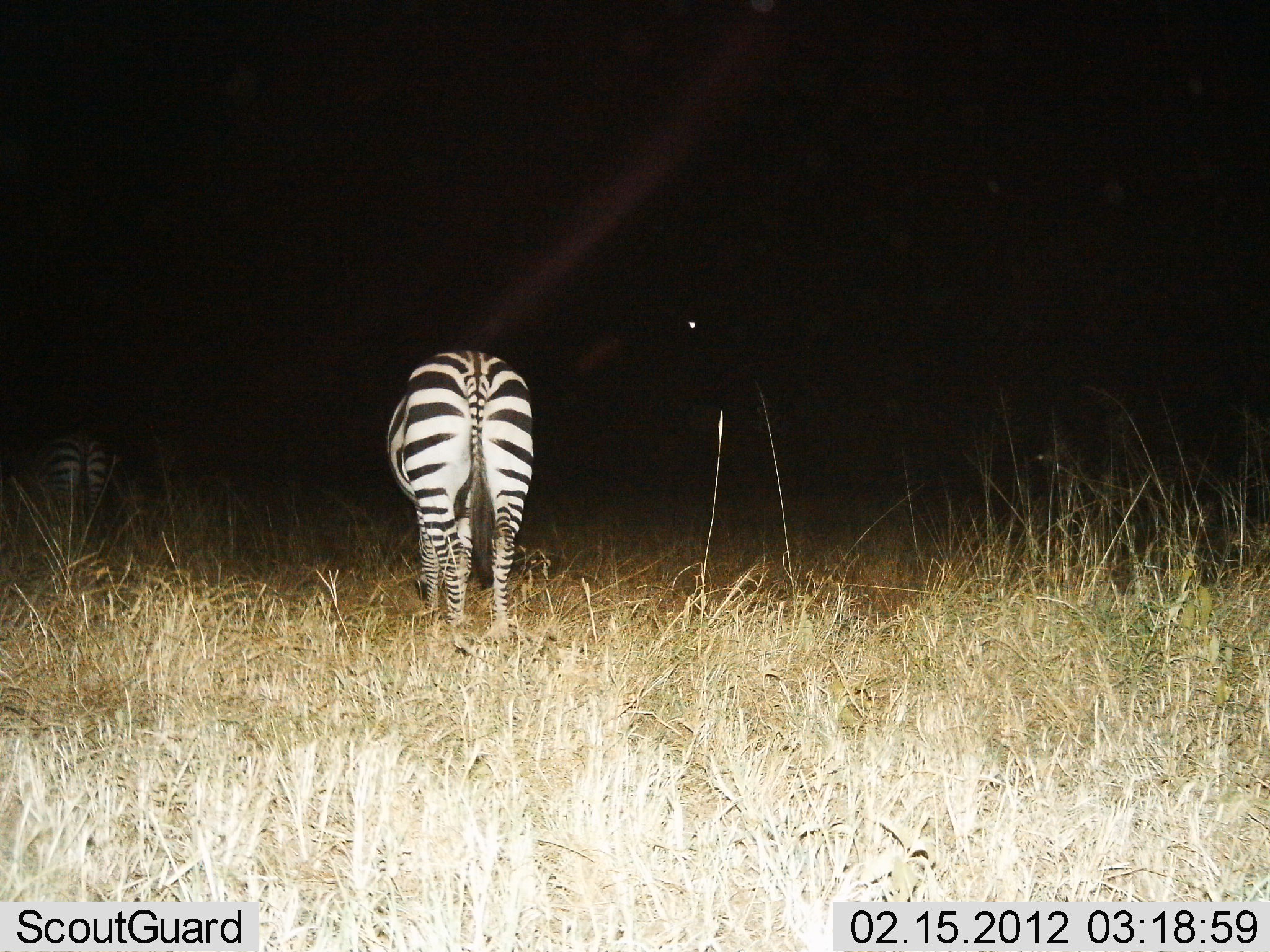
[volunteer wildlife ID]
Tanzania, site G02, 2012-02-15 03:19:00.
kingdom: Animalia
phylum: Chordata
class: Mammalia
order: Perissodactyla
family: Equidae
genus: Equus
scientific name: Equus quagga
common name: plains zebra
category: zebra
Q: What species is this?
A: Zebra (plains zebra) (Equus quagga).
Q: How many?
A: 2.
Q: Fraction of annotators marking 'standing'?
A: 64%.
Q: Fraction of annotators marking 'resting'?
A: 0%.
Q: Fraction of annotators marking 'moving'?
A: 0%.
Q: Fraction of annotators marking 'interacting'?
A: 0%.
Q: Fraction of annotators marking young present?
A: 0%.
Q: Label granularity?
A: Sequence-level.